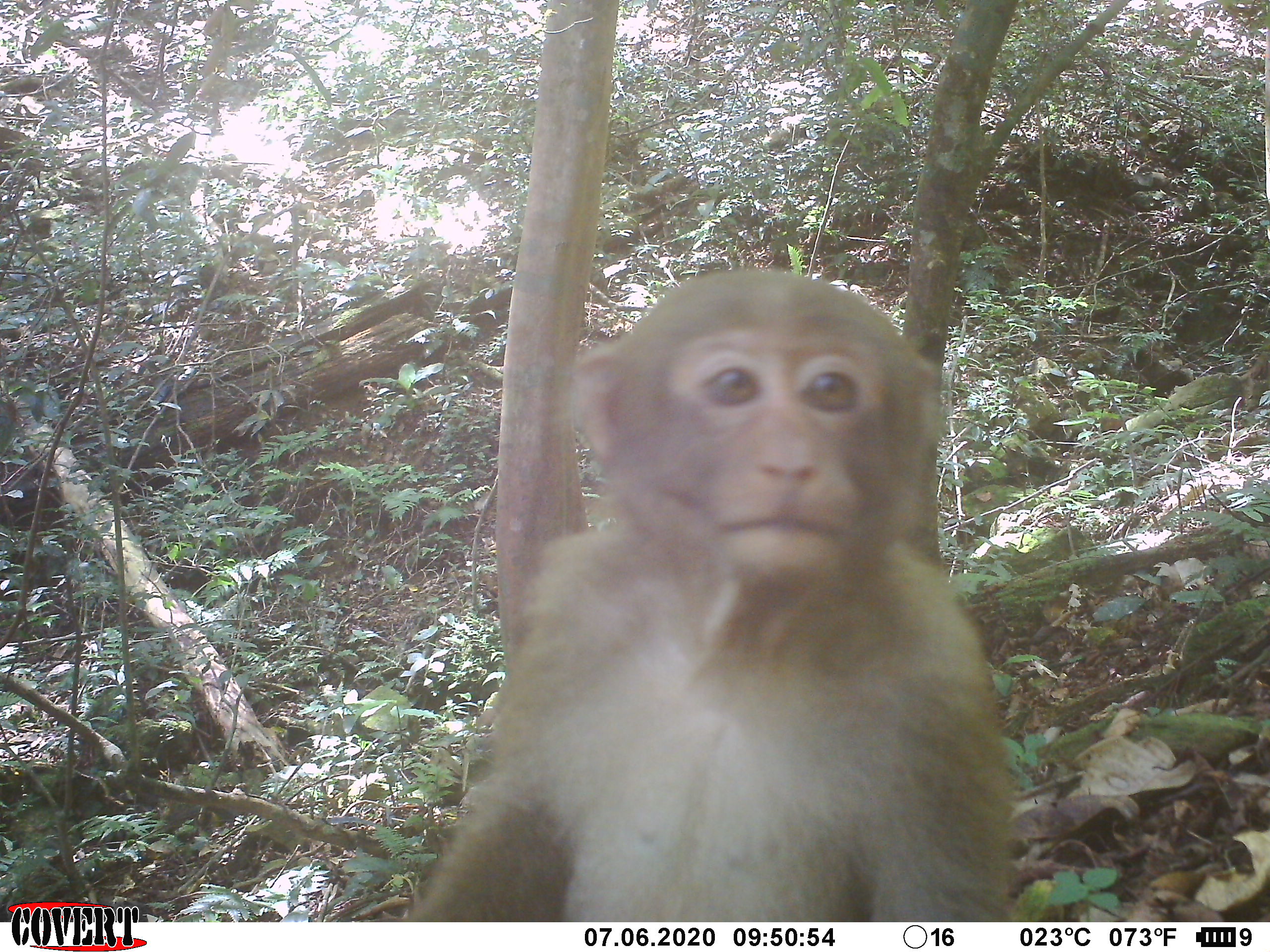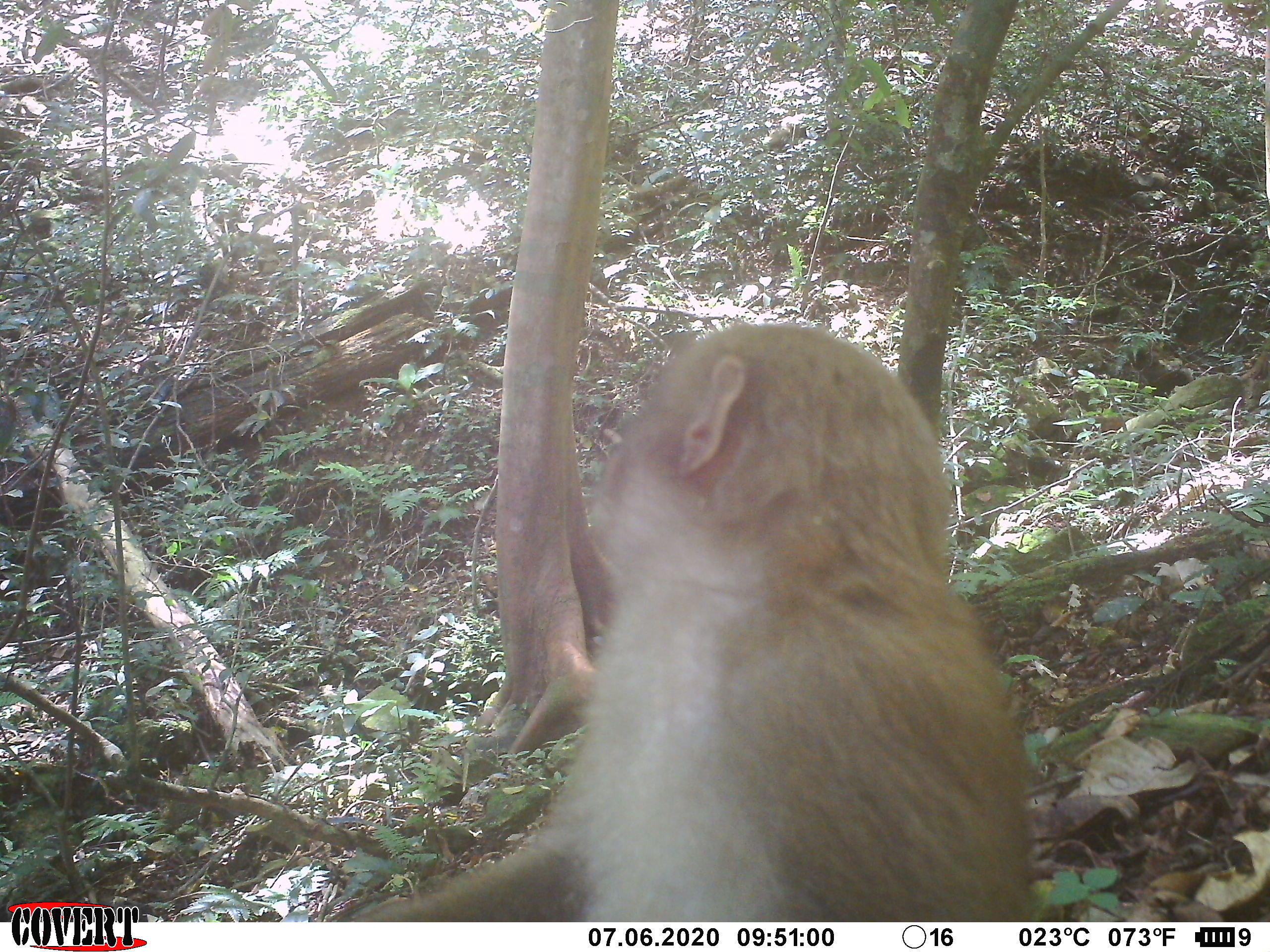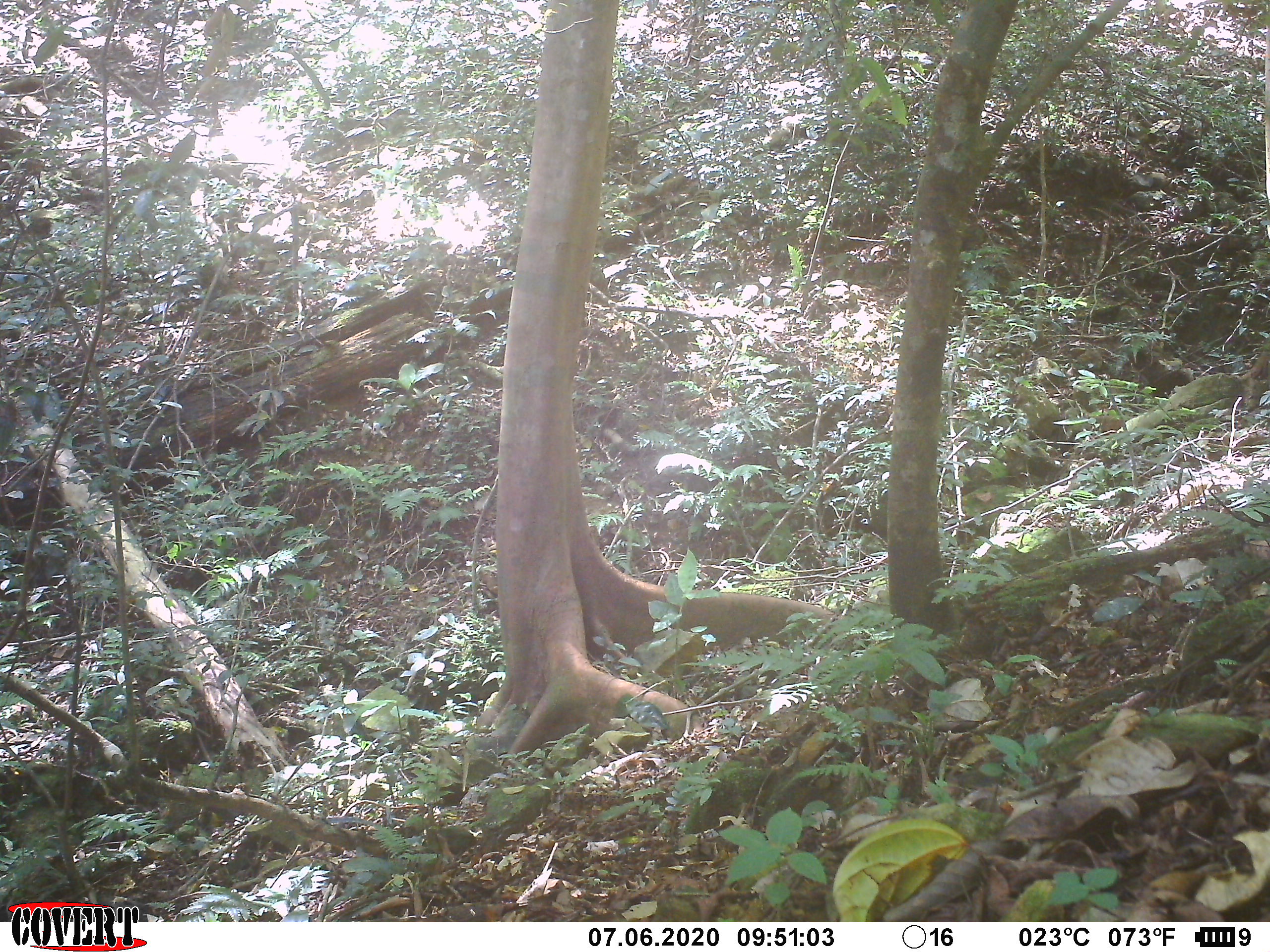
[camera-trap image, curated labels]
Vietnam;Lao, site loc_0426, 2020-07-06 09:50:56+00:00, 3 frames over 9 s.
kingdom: Animalia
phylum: Chordata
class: Mammalia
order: Primates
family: Cercopithecidae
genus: Macaca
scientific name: Macaca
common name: macaques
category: assam or rhesus macaque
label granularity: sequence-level